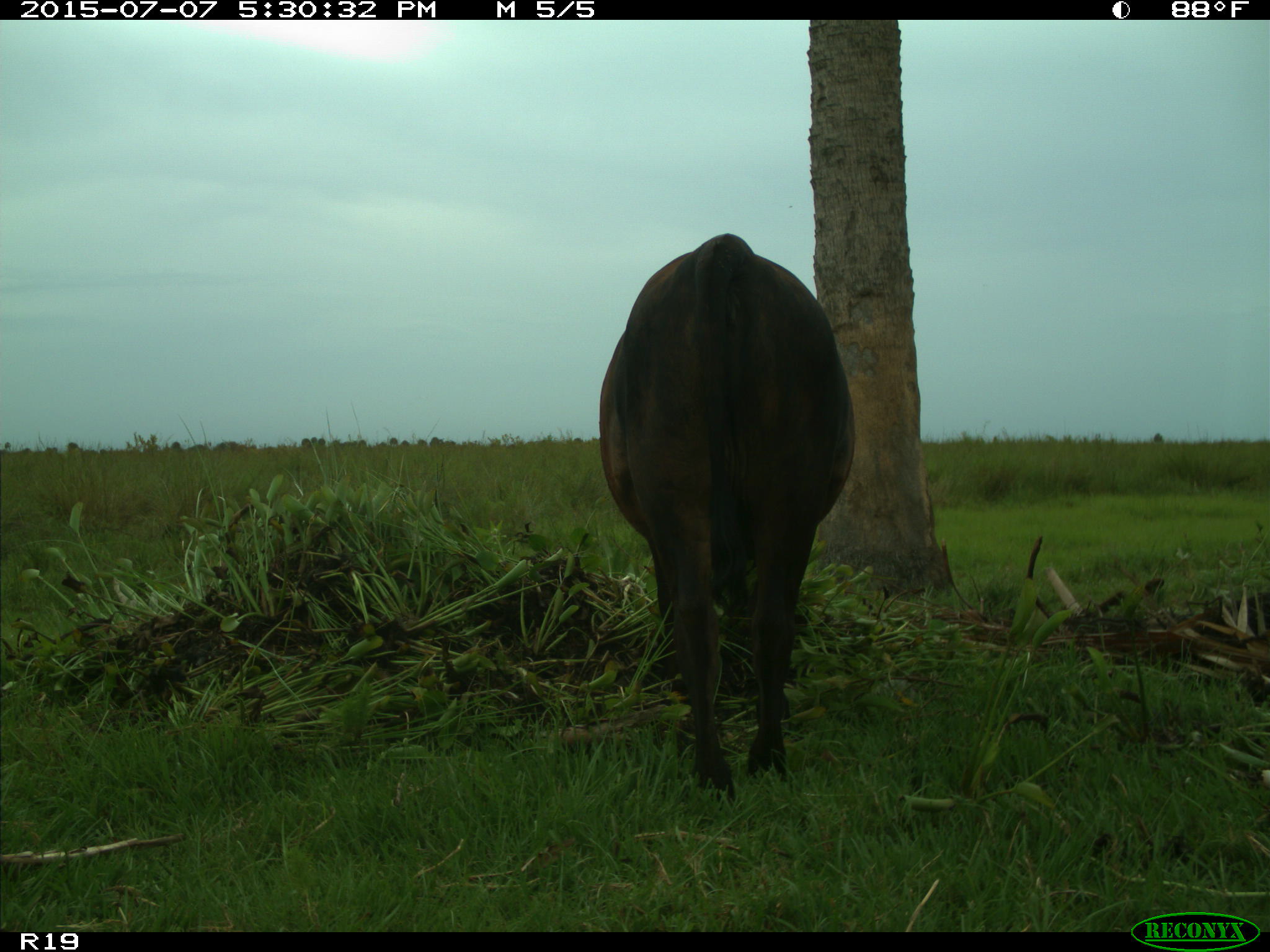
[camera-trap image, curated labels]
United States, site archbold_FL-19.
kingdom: Animalia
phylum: Chordata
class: Mammalia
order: Artiodactyla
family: Bovidae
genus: Bos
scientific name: Bos taurus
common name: domestic cow